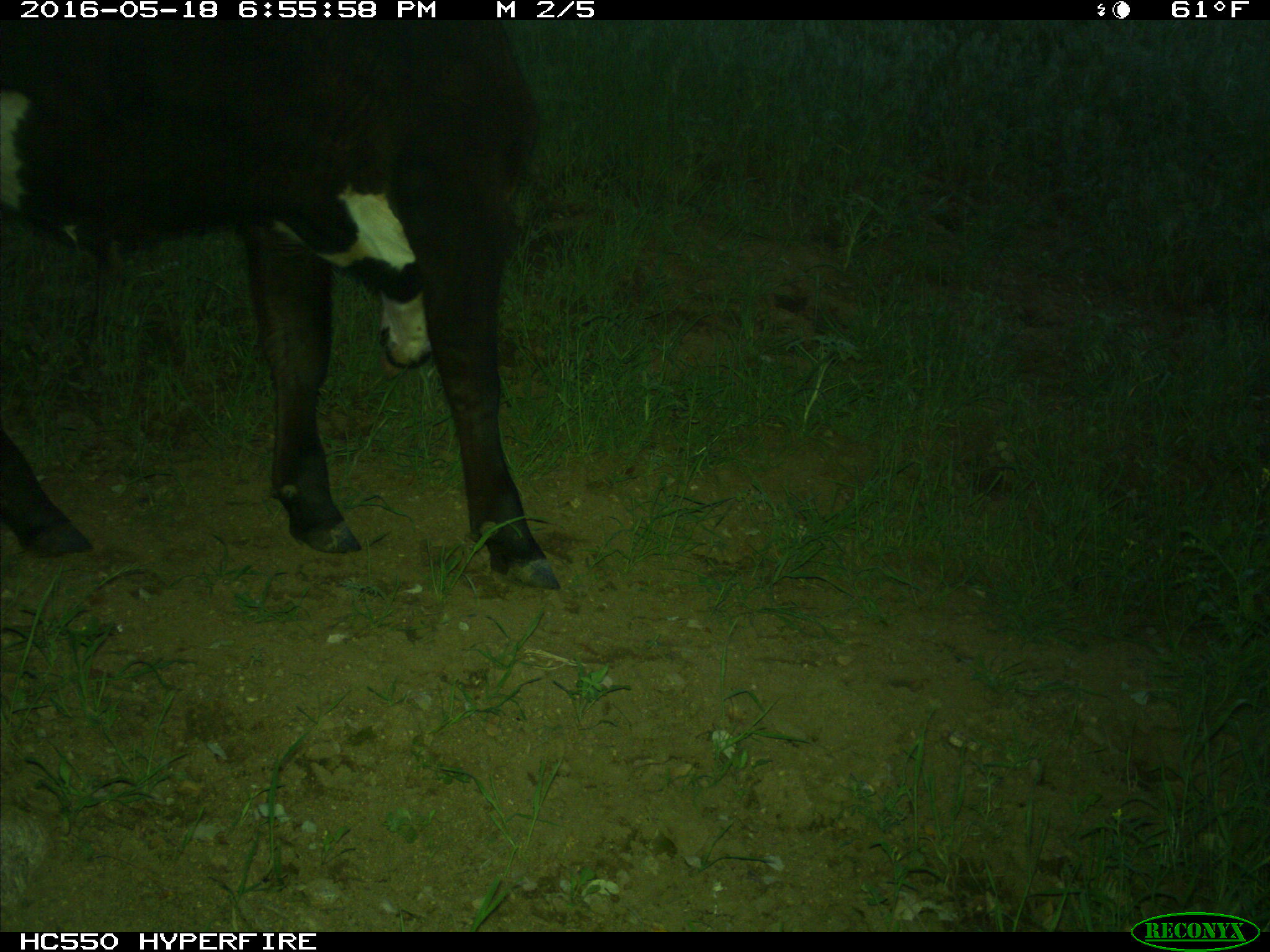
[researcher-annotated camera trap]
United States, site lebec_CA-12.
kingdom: Animalia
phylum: Chordata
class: Mammalia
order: Artiodactyla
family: Bovidae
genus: Bos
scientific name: Bos taurus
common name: domestic cow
Bos taurus (domestic cow).